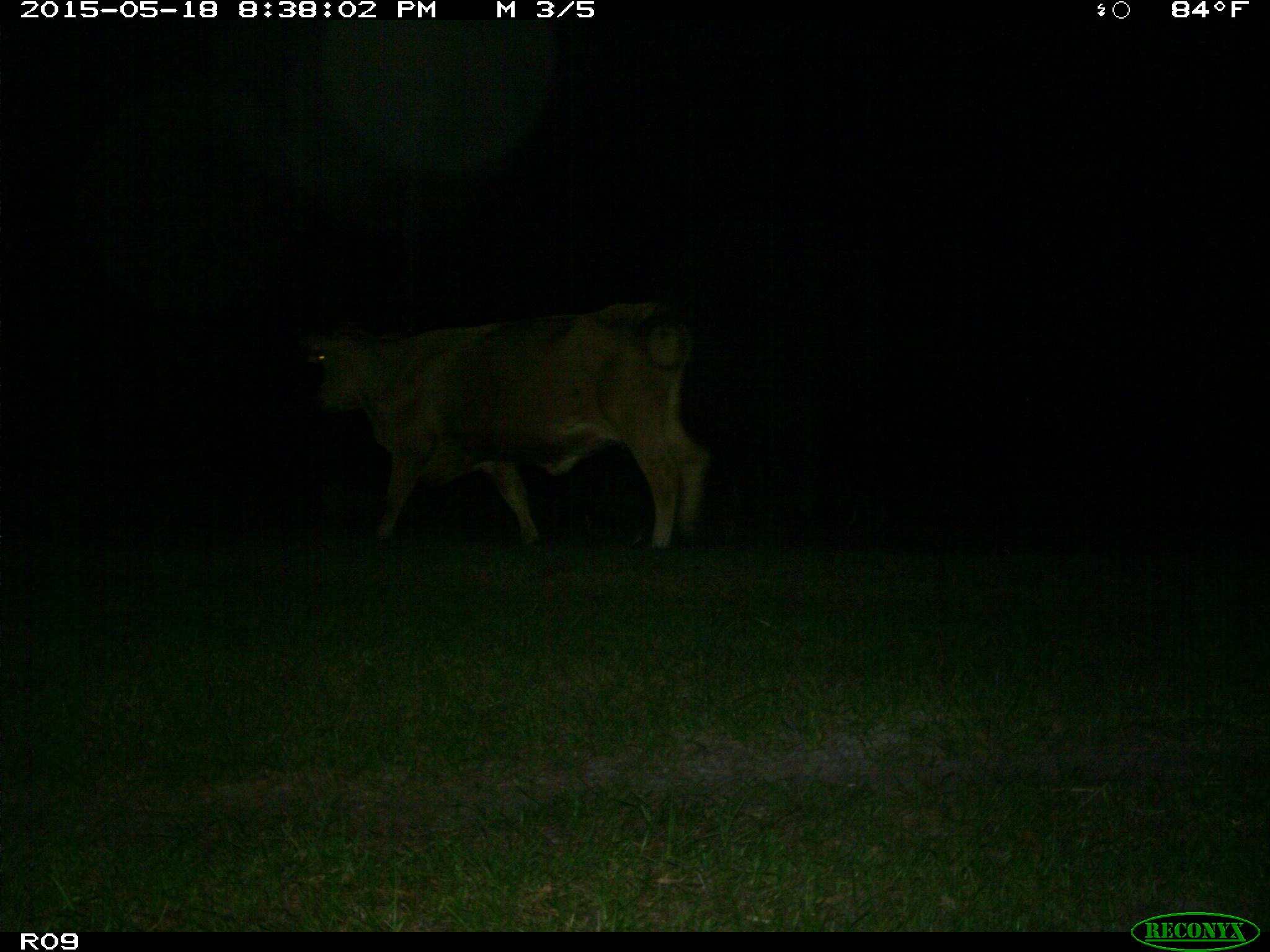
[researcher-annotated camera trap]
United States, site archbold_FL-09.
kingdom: Animalia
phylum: Chordata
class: Mammalia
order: Artiodactyla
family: Bovidae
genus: Bos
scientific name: Bos taurus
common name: domestic cow